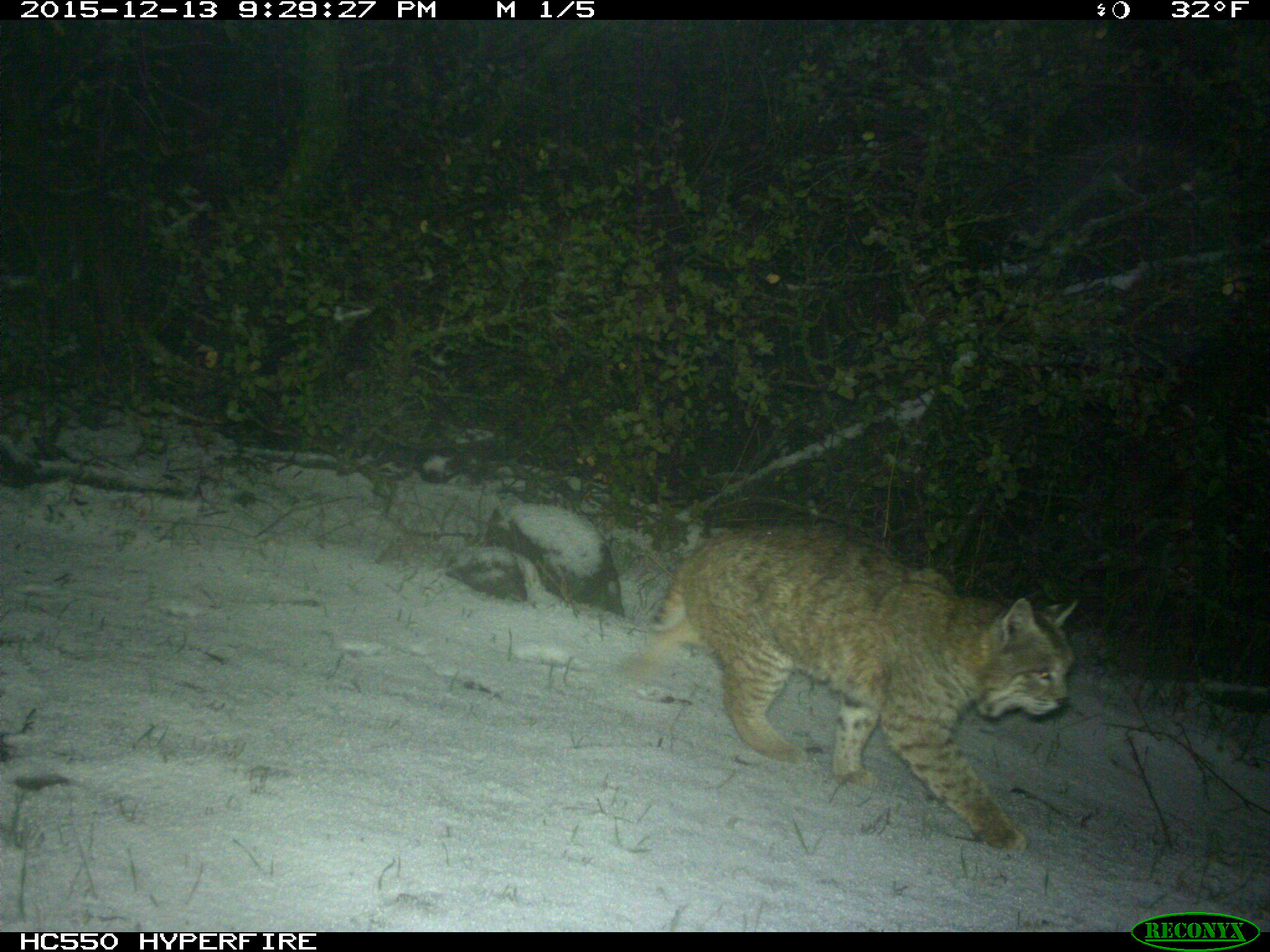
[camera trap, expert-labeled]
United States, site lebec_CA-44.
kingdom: Animalia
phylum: Chordata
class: Mammalia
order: Carnivora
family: Felidae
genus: Lynx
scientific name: Lynx rufus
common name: bobcat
Lynx rufus (bobcat).